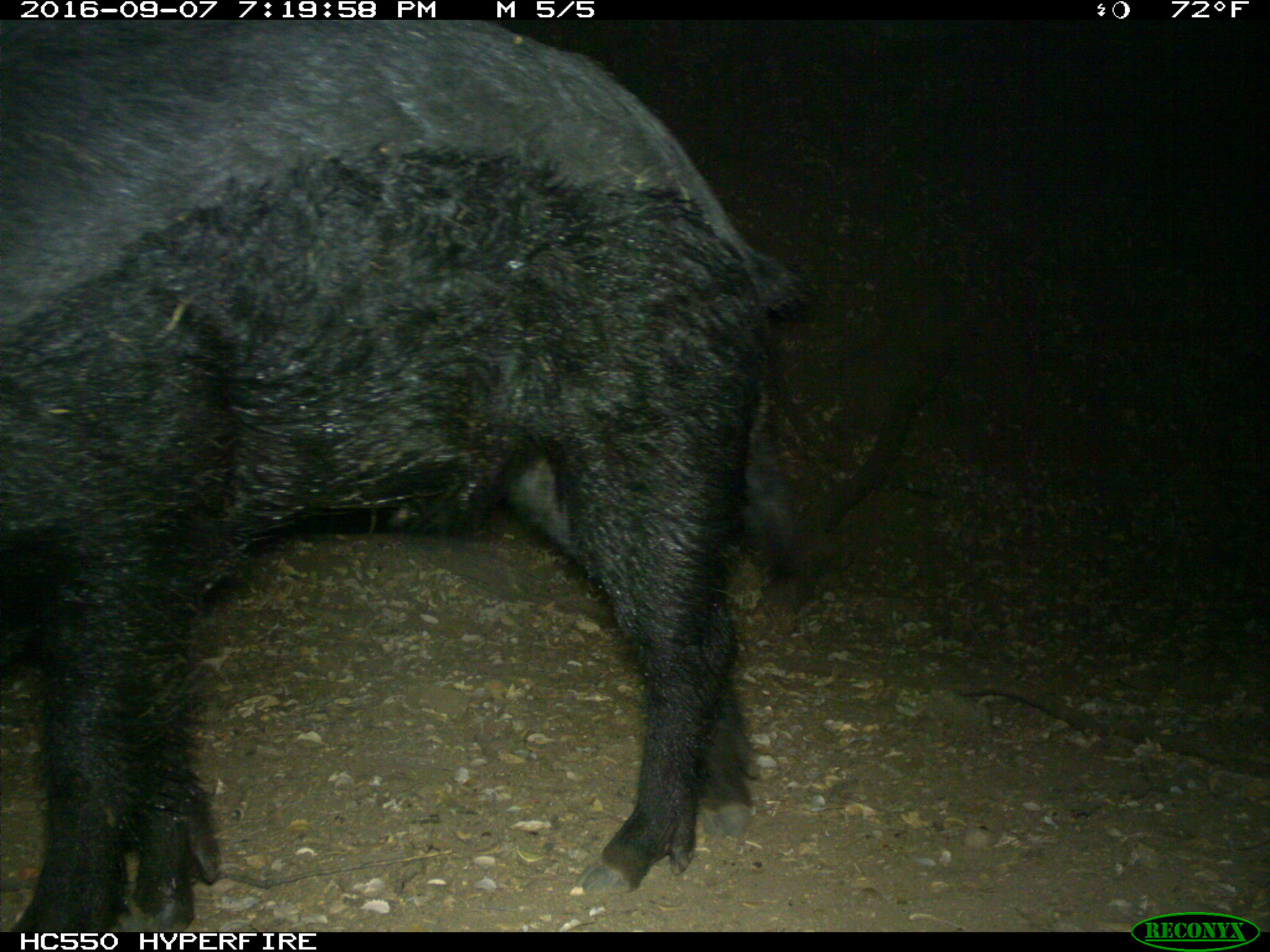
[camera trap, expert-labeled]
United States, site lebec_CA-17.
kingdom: Animalia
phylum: Chordata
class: Mammalia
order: Artiodactyla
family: Suidae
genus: Sus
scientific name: Sus scrofa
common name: wild boar